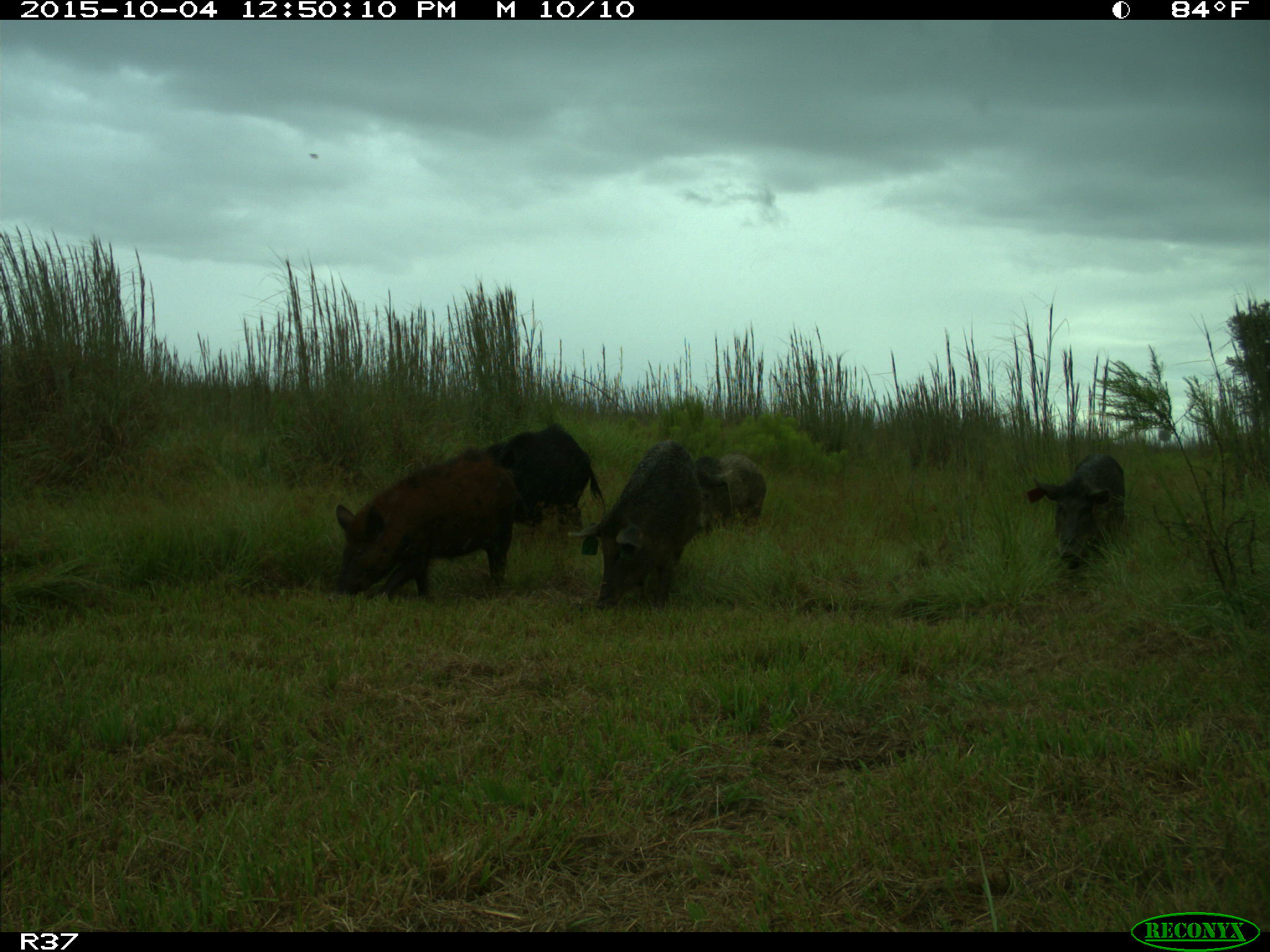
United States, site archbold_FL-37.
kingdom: Animalia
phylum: Chordata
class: Mammalia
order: Artiodactyla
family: Suidae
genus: Sus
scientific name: Sus scrofa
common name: wild boar